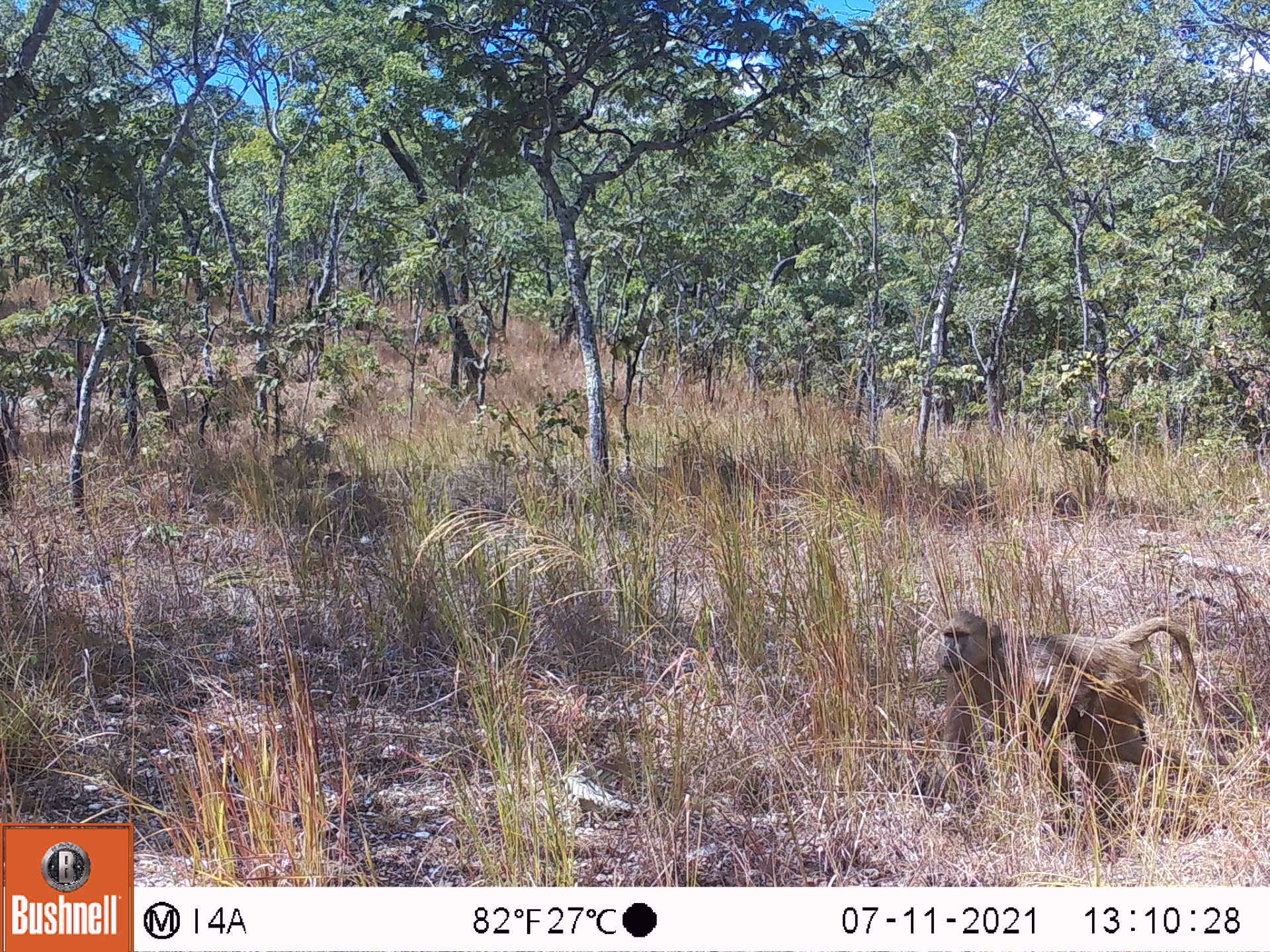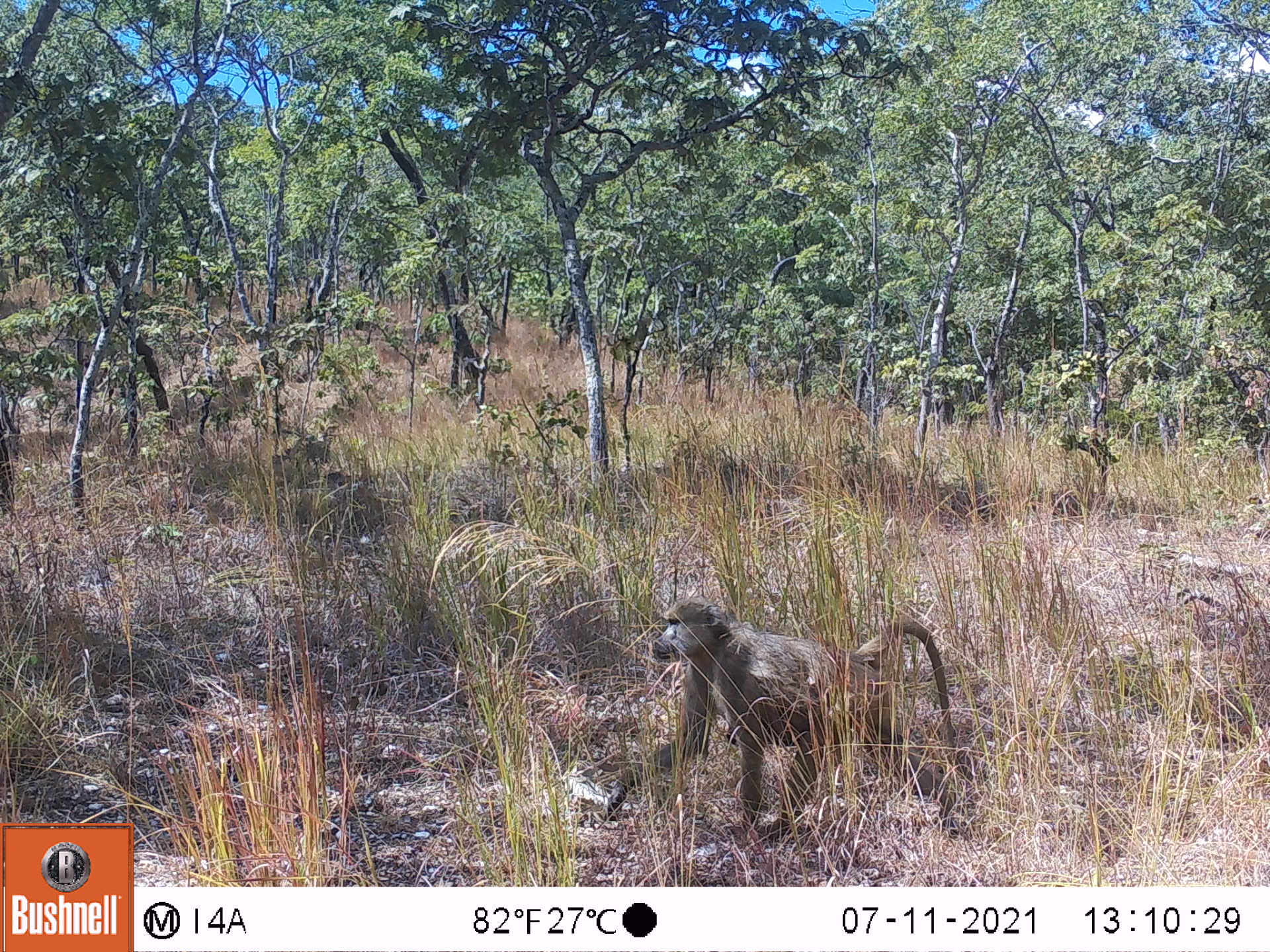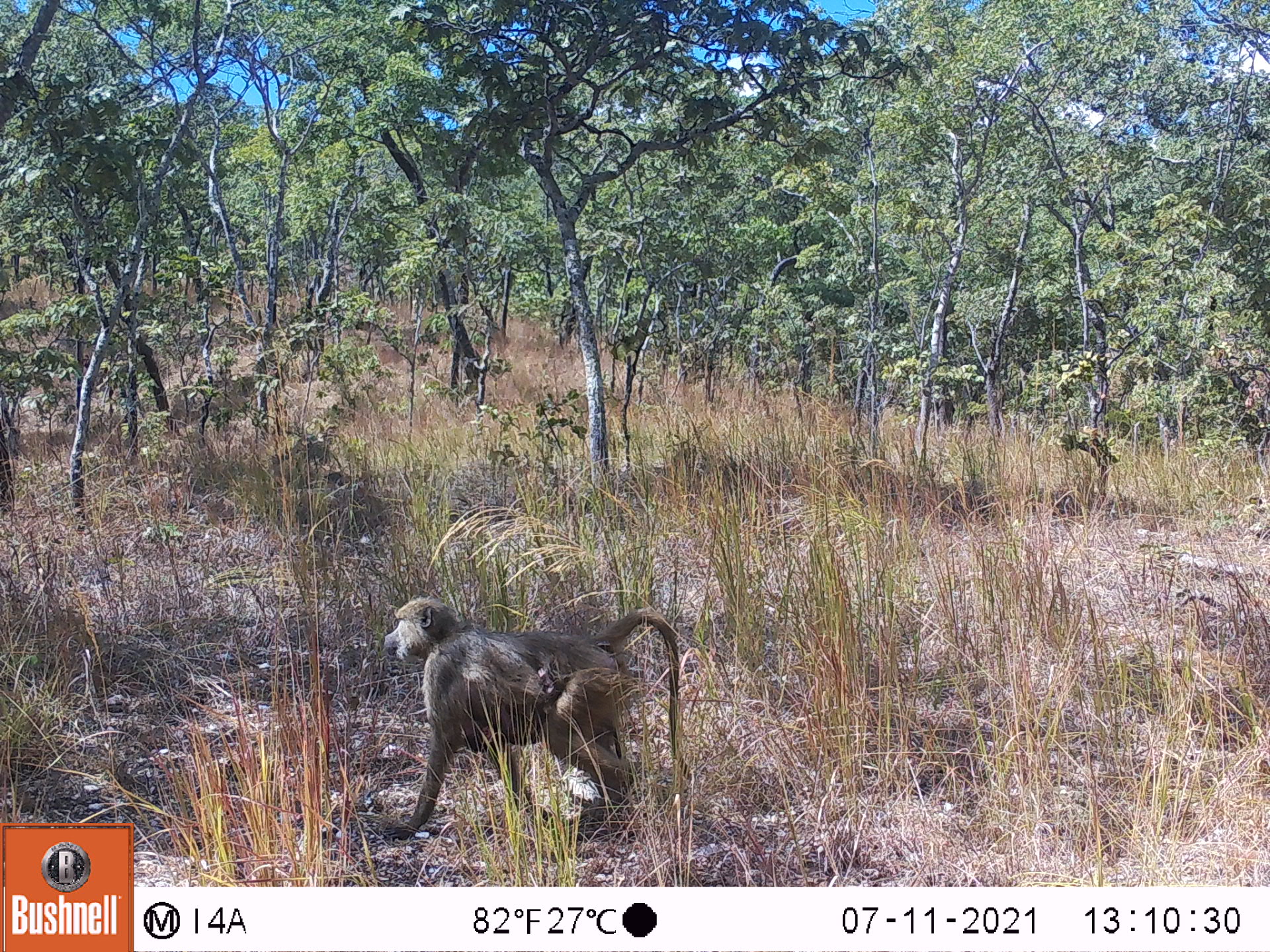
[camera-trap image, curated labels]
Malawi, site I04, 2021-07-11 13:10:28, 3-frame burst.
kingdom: Animalia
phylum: Chordata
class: Mammalia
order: Primates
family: Cercopithecidae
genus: Papio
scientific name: Papio cynocephalus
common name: yellow baboon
Yellow baboon (Papio cynocephalus), count 1.